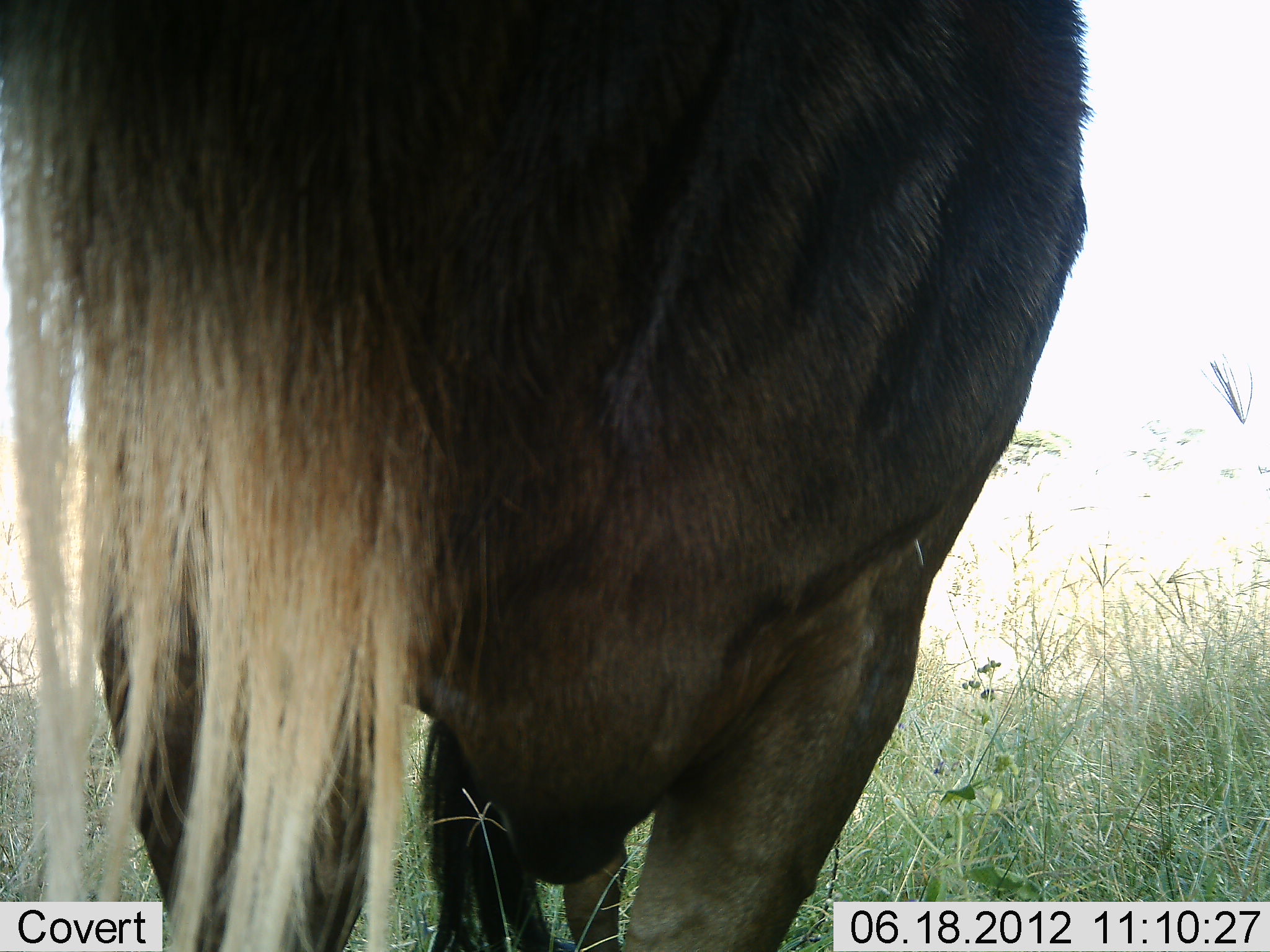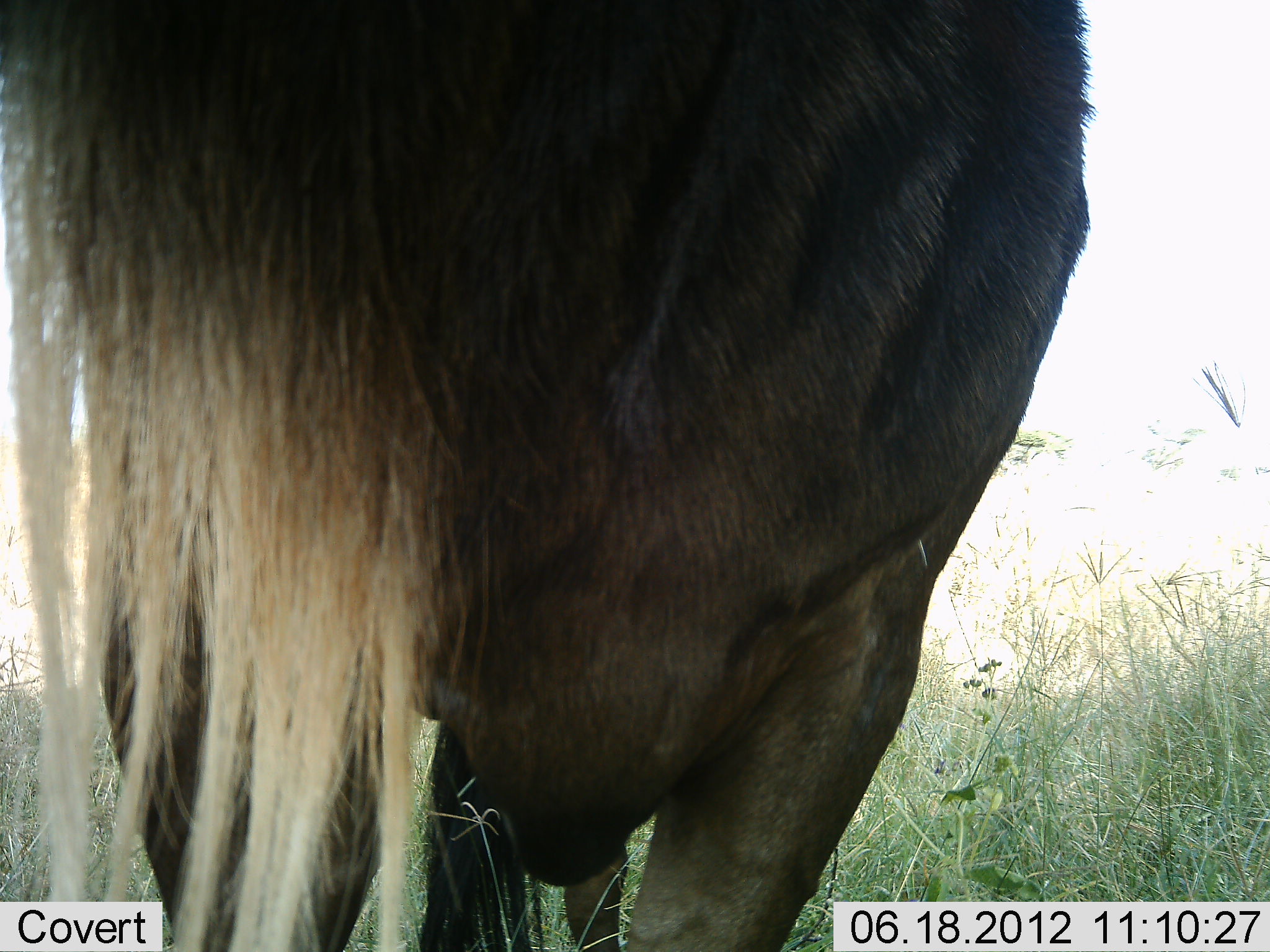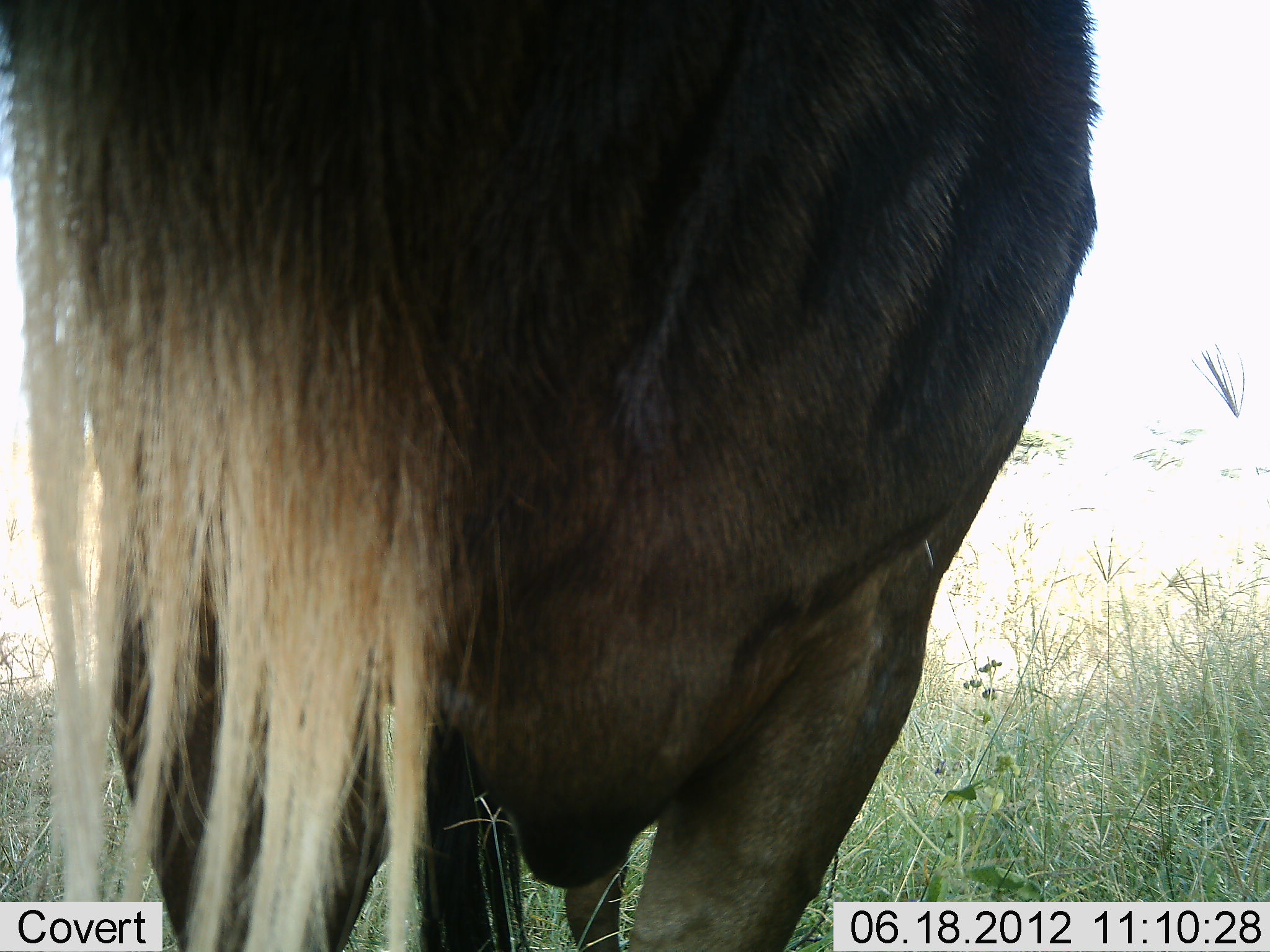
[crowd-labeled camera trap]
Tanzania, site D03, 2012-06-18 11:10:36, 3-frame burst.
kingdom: Animalia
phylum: Chordata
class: Mammalia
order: Artiodactyla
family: Bovidae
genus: Connochaetes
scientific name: Connochaetes taurinus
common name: blue wildebeest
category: wildebeest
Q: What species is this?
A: Wildebeest (blue wildebeest) (Connochaetes taurinus).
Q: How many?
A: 1.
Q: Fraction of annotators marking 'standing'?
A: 90%.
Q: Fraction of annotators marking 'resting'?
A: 0%.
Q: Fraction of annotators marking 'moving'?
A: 10%.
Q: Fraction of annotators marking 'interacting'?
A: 0%.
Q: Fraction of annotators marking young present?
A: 0%.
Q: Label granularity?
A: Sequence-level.